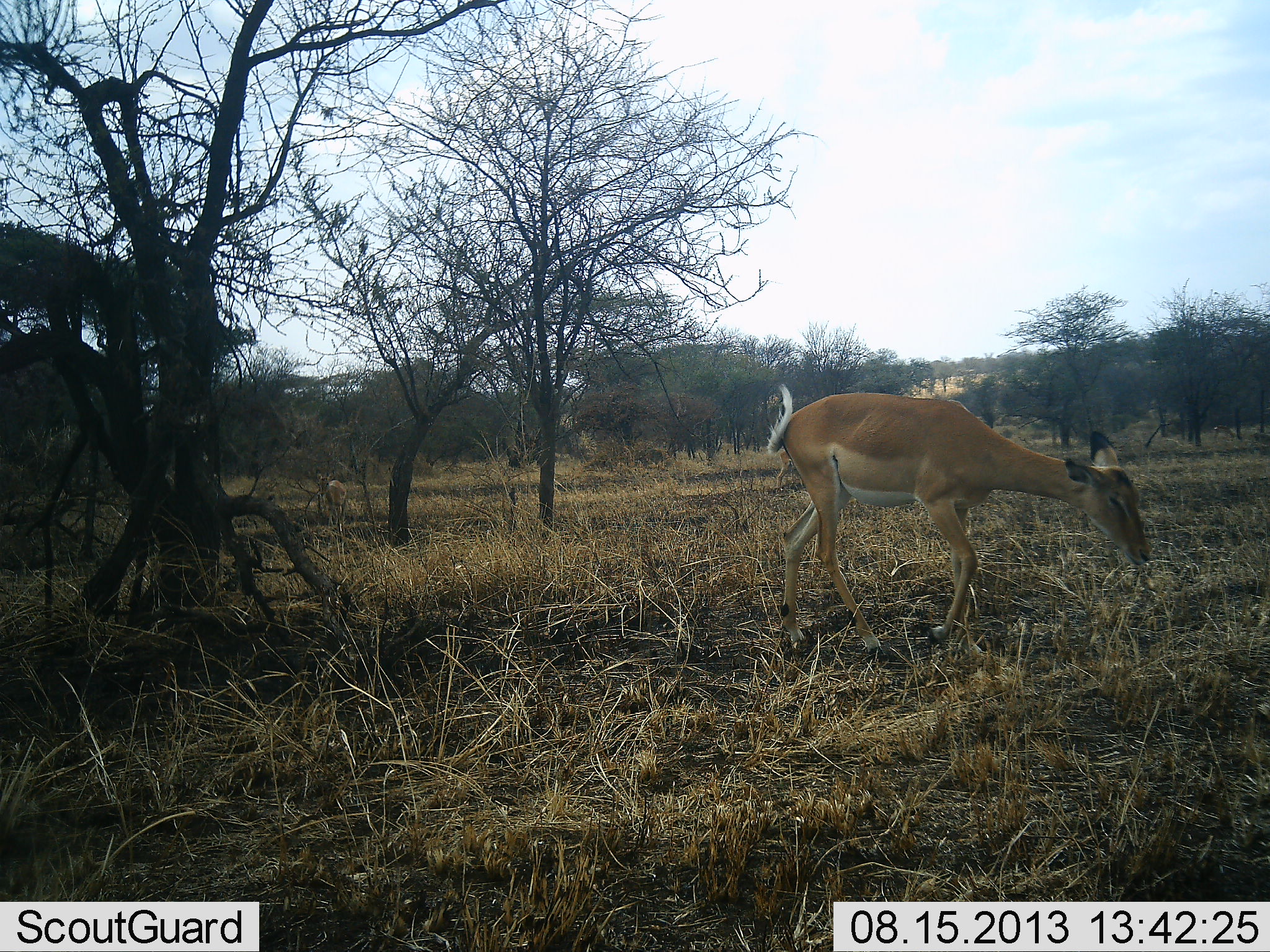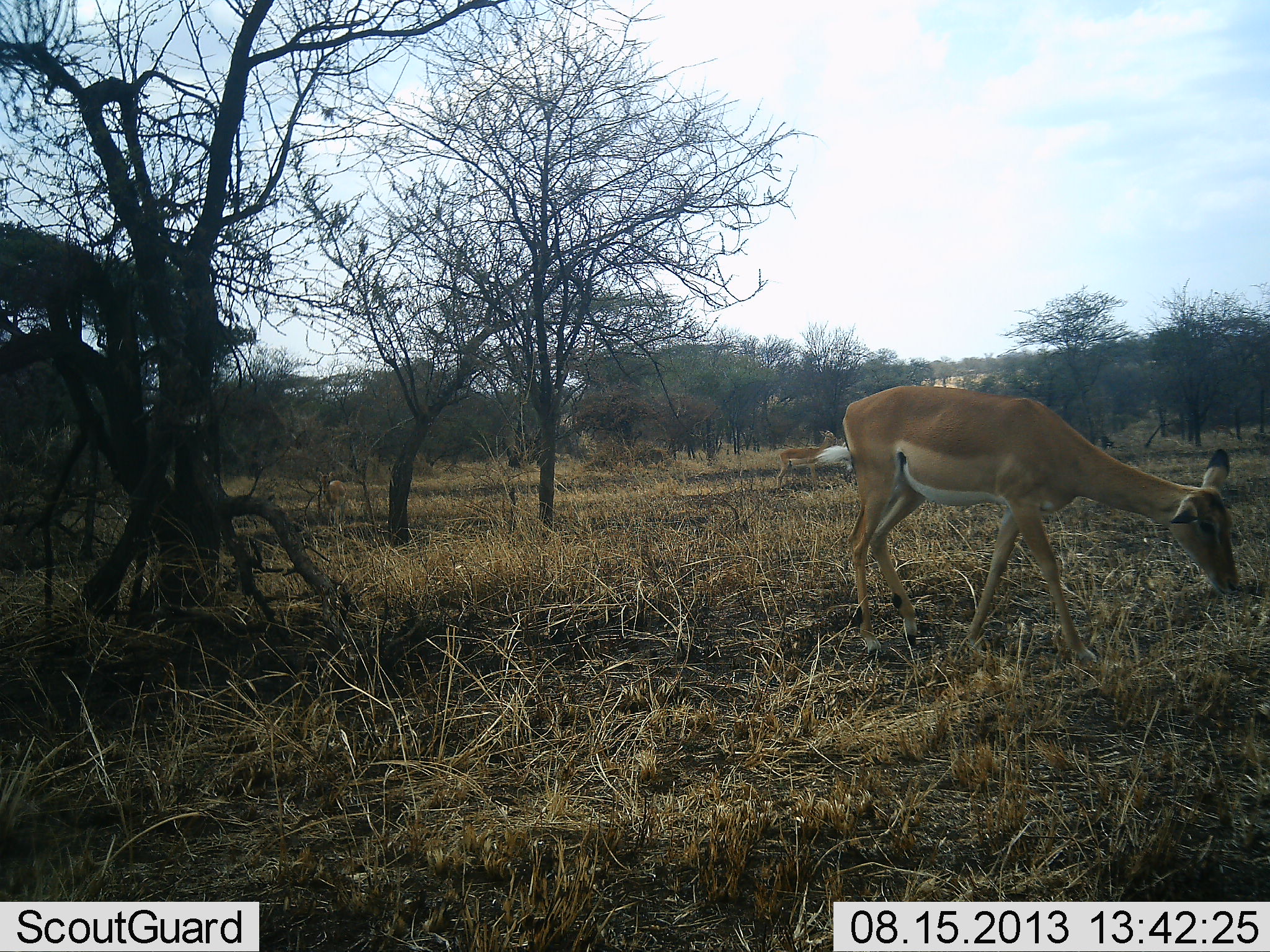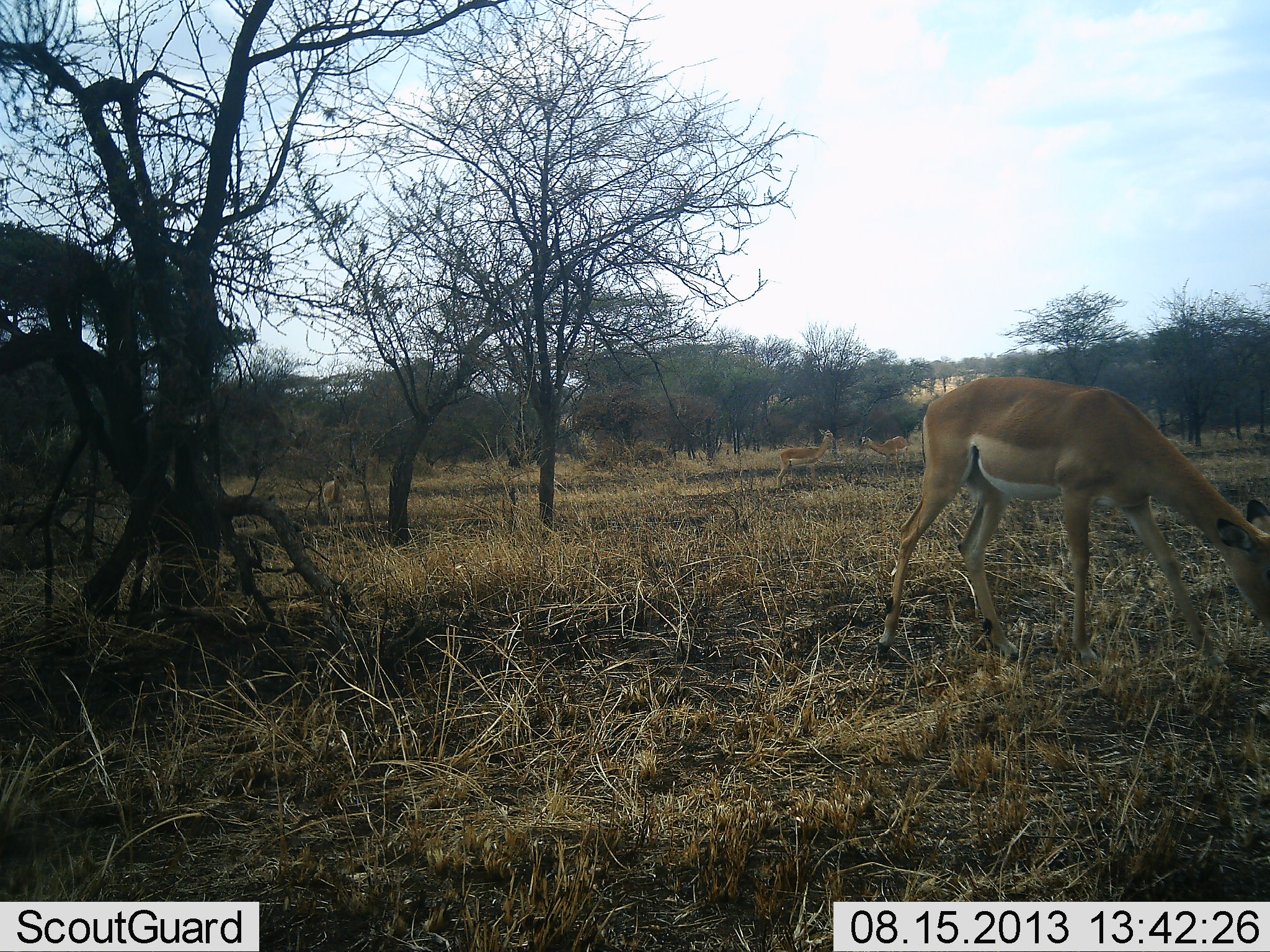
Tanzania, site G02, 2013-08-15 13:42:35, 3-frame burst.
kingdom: Animalia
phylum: Chordata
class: Mammalia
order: Artiodactyla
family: Bovidae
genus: Aepyceros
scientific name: Aepyceros melampus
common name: impala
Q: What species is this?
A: Impala (Aepyceros melampus).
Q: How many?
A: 4.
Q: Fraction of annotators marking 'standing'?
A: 60%.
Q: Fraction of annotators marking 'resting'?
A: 0%.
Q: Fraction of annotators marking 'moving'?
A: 40%.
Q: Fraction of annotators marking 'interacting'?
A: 0%.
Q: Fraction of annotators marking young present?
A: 10%.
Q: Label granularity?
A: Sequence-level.